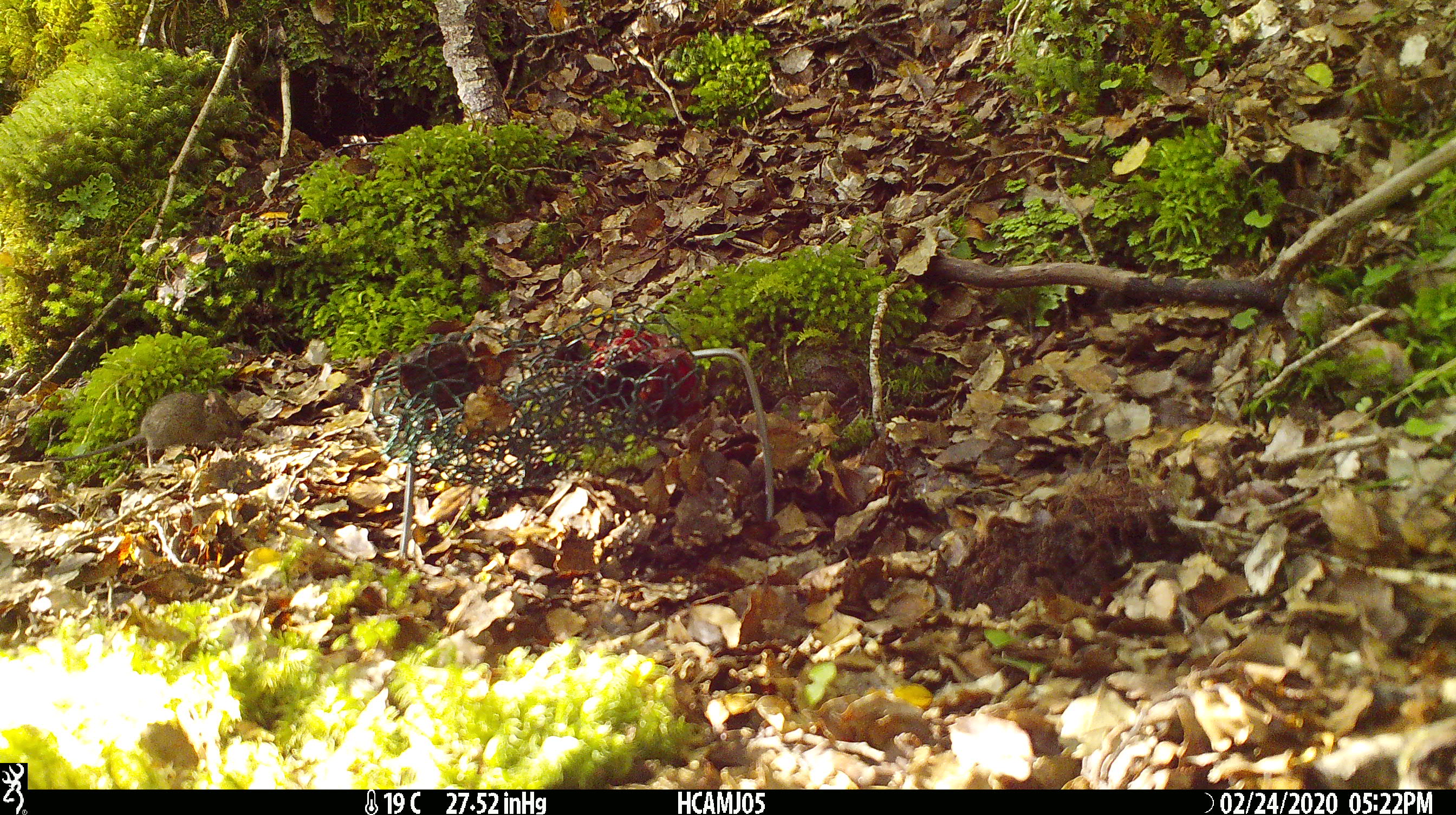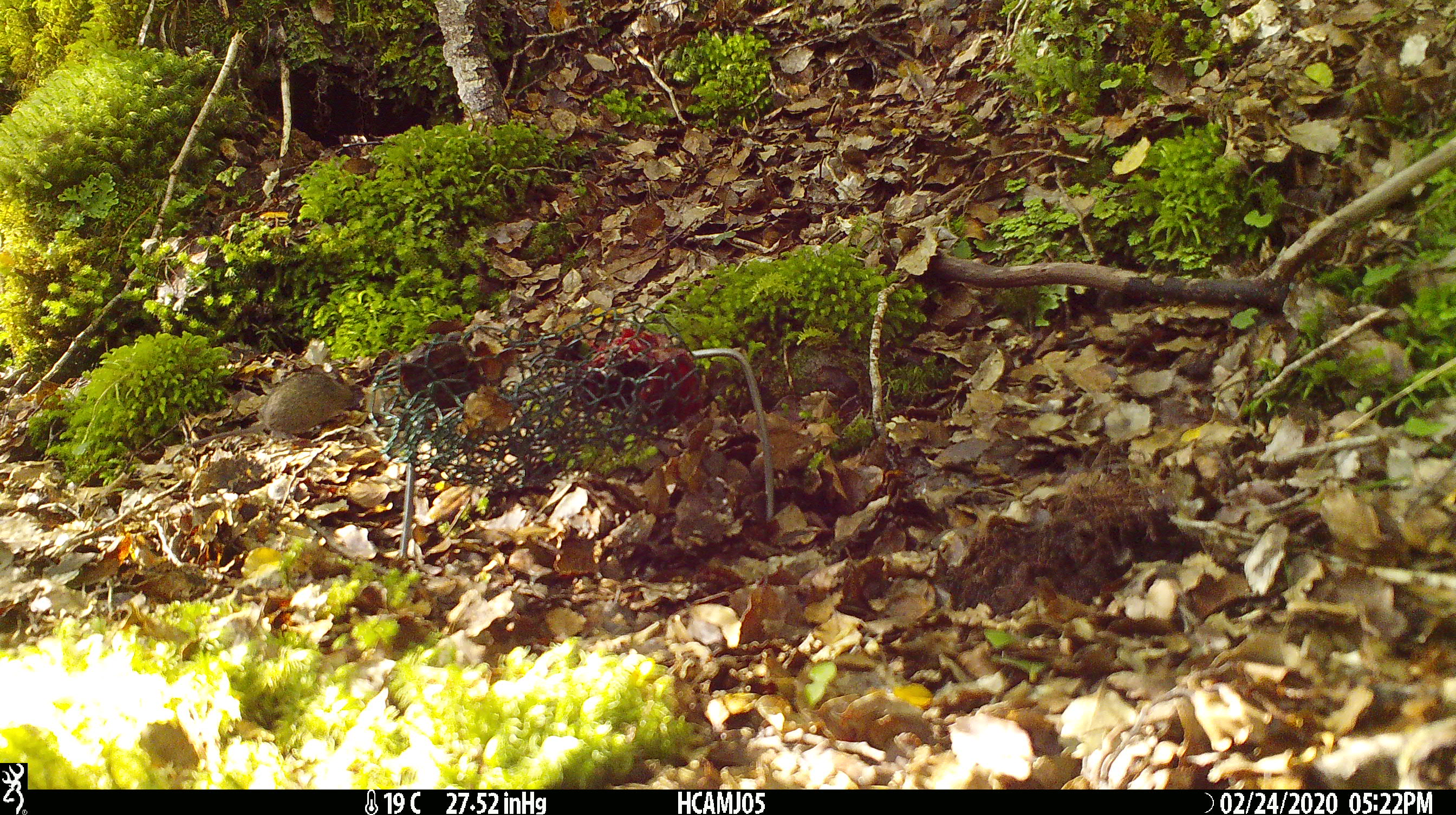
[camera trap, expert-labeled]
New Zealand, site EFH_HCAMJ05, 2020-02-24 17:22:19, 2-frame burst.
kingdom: Animalia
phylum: Chordata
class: Mammalia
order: Rodentia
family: Muridae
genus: Mus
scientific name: Mus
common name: mouse